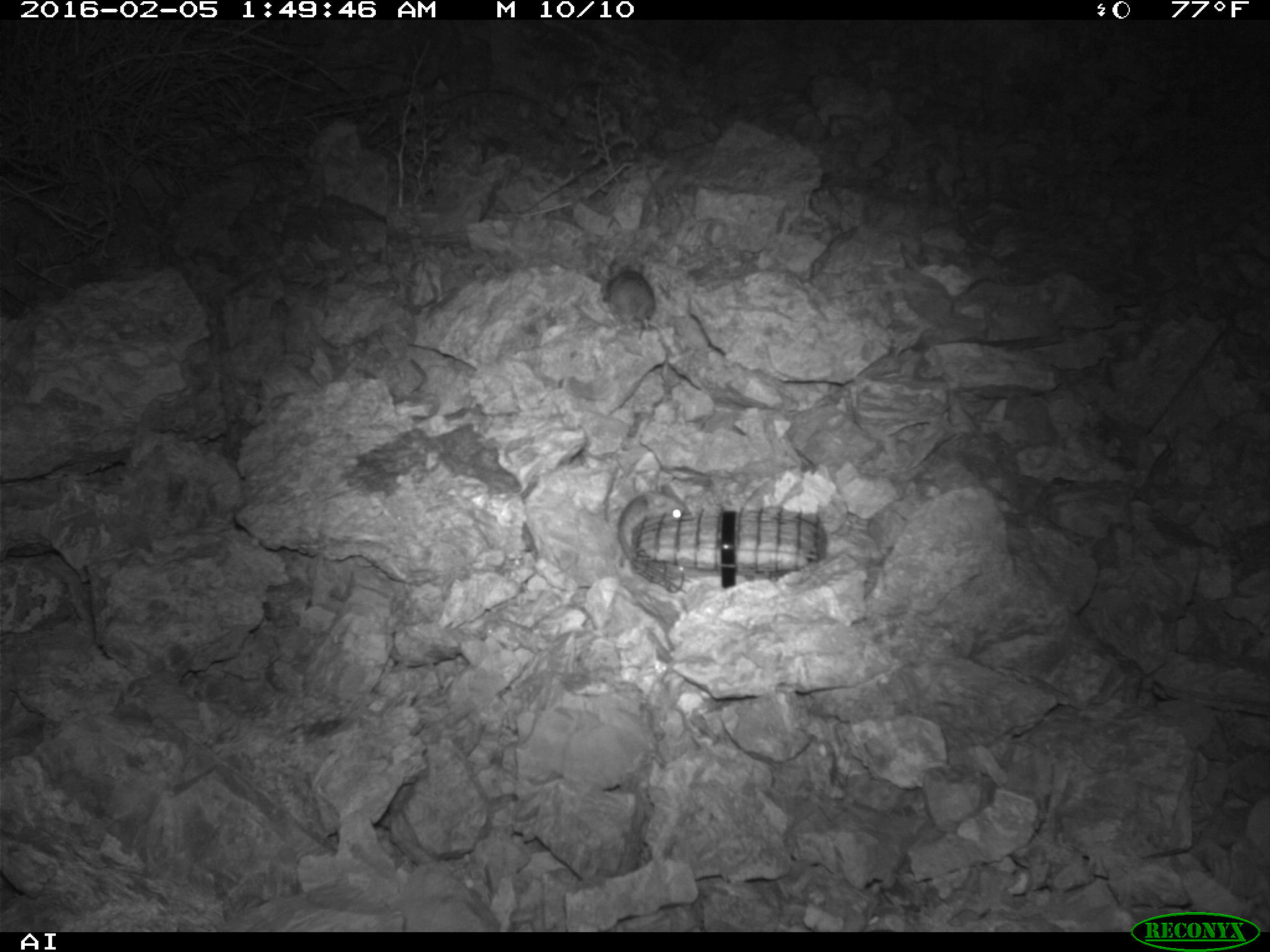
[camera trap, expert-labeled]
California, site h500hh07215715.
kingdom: Animalia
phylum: Chordata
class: Mammalia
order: Rodentia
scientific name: Rodentia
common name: rodent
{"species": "rodent (Rodentia)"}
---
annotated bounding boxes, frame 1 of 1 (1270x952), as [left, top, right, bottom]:
rodent: [616, 484, 692, 559]; [607, 258, 655, 330]